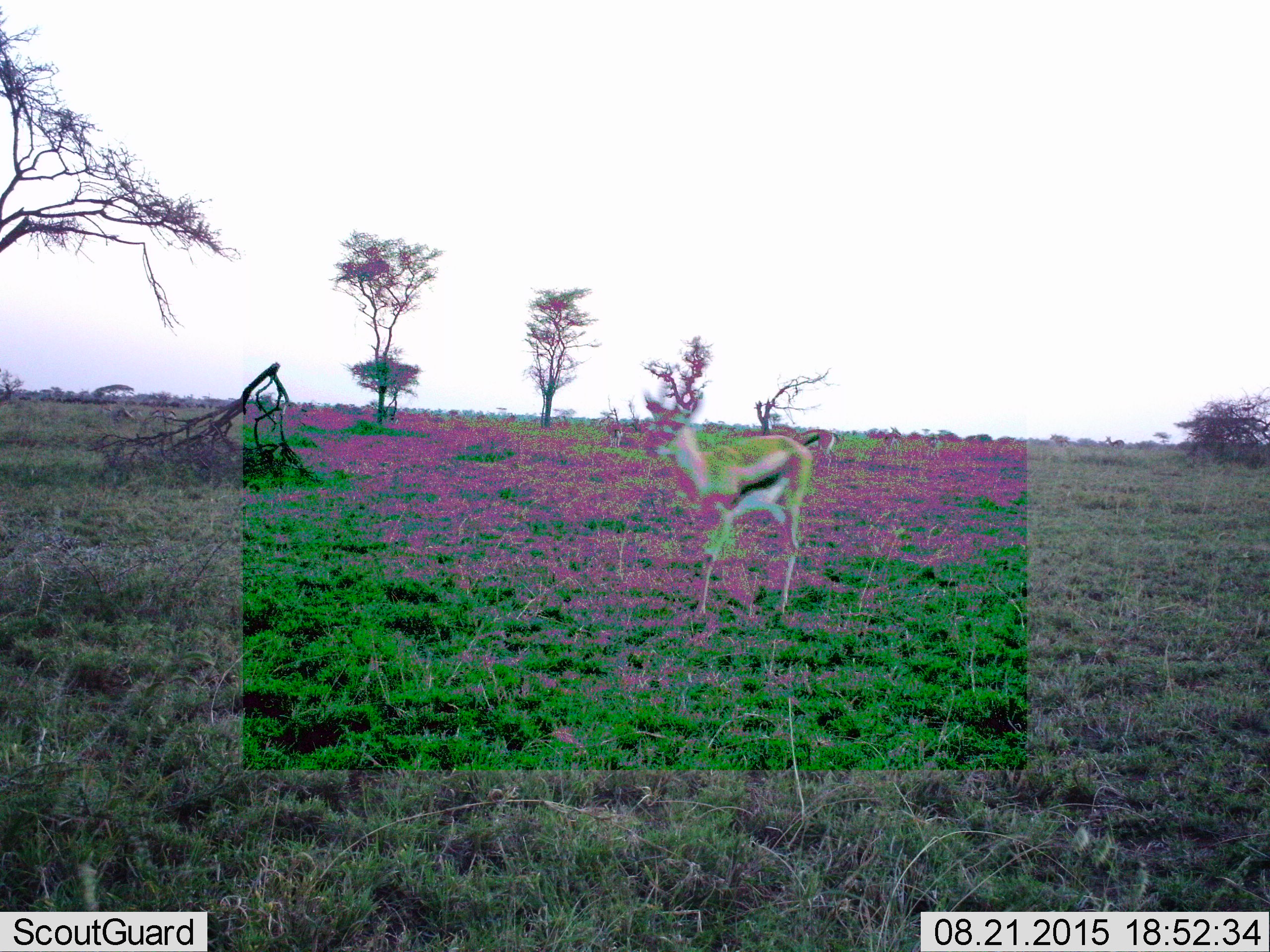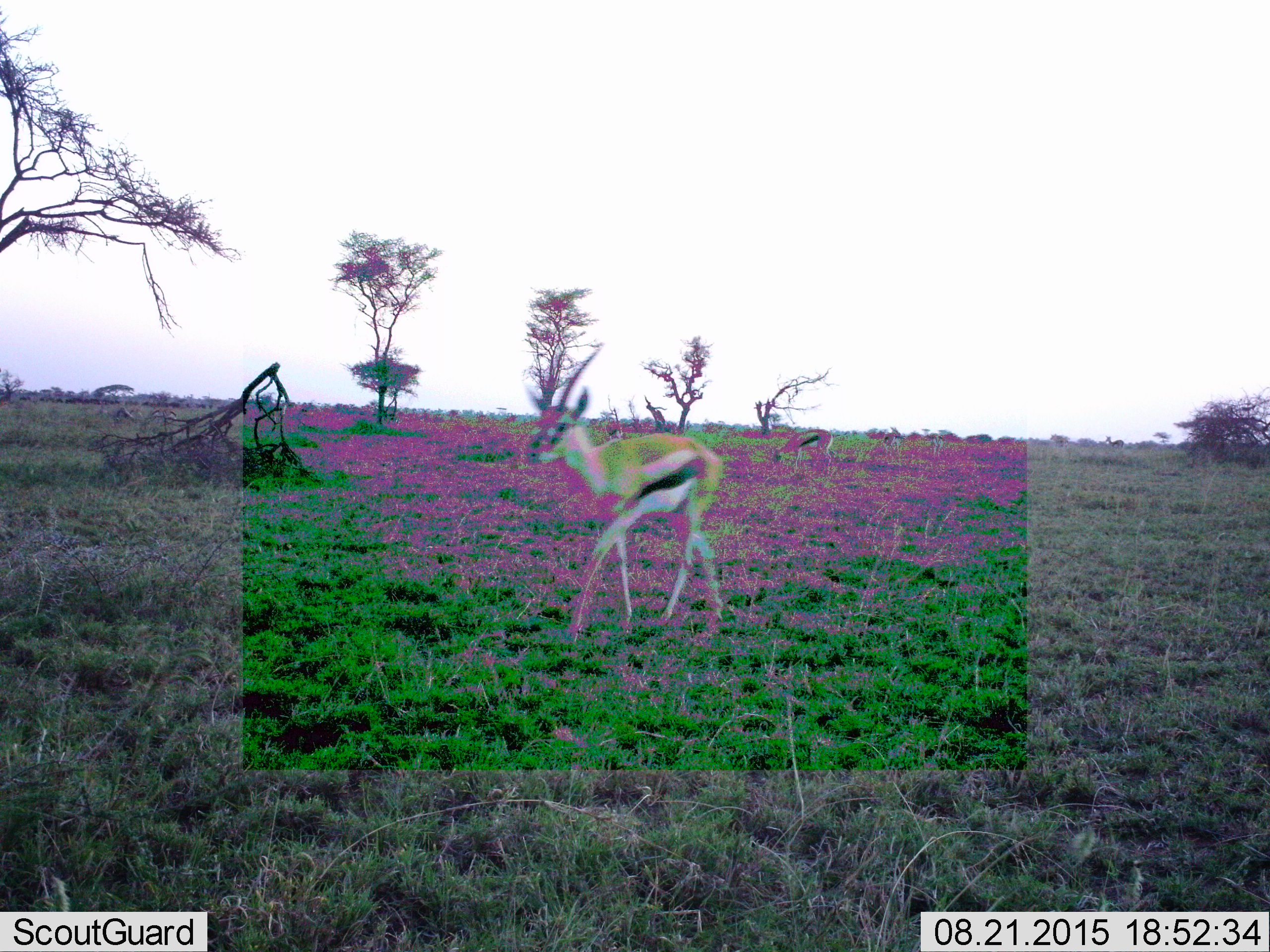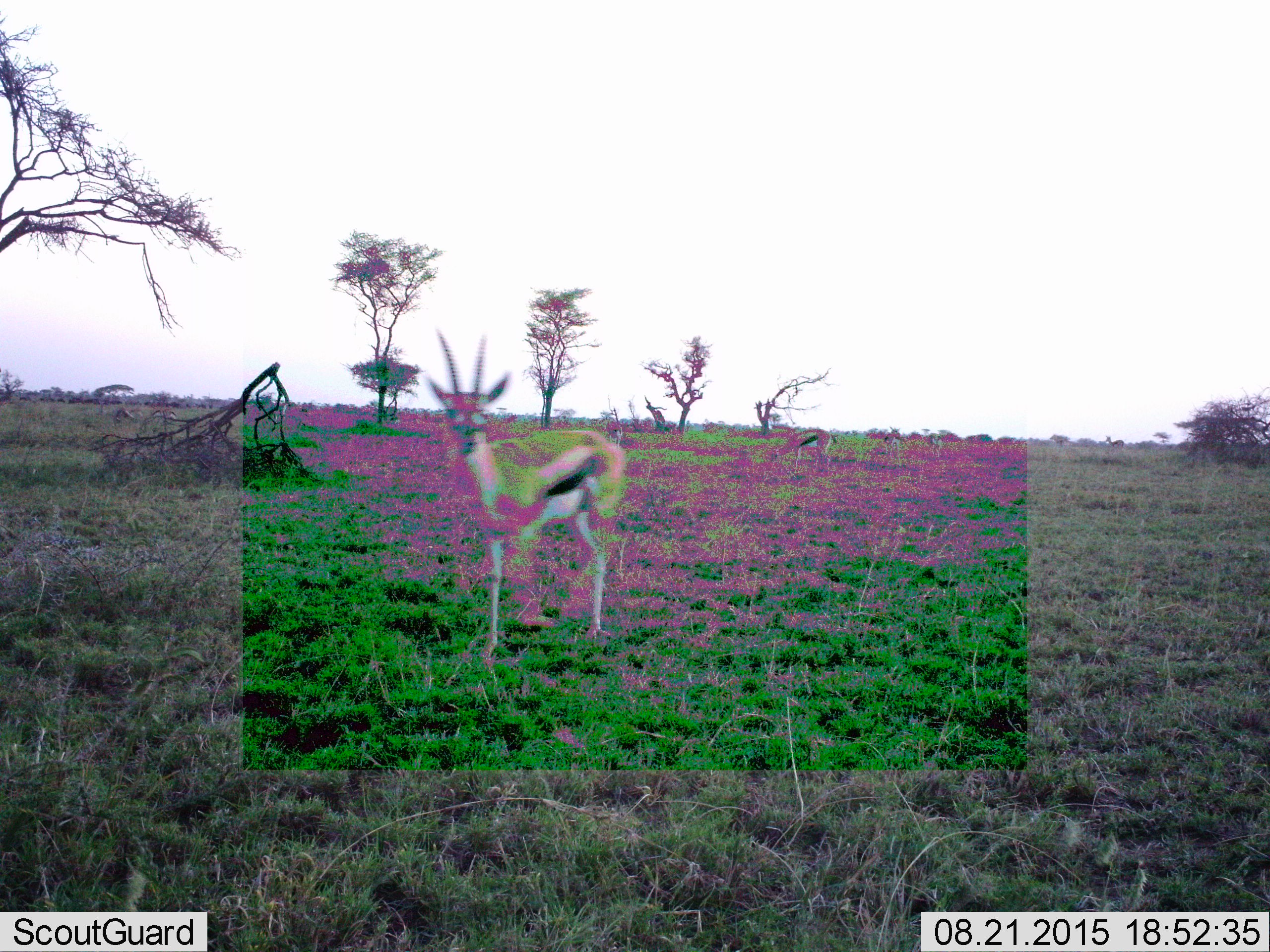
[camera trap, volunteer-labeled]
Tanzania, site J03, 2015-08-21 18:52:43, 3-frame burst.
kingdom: Animalia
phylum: Chordata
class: Mammalia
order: Artiodactyla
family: Bovidae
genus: Eudorcas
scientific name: Eudorcas thomsonii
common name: thomson's gazelle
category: gazellethomsons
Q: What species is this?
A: Gazellethomsons (thomson's gazelle) (Eudorcas thomsonii).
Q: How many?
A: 5.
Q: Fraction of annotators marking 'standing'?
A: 44%.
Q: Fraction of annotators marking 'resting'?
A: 0%.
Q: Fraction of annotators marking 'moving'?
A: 89%.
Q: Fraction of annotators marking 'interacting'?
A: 0%.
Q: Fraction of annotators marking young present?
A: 0%.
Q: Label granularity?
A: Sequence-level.